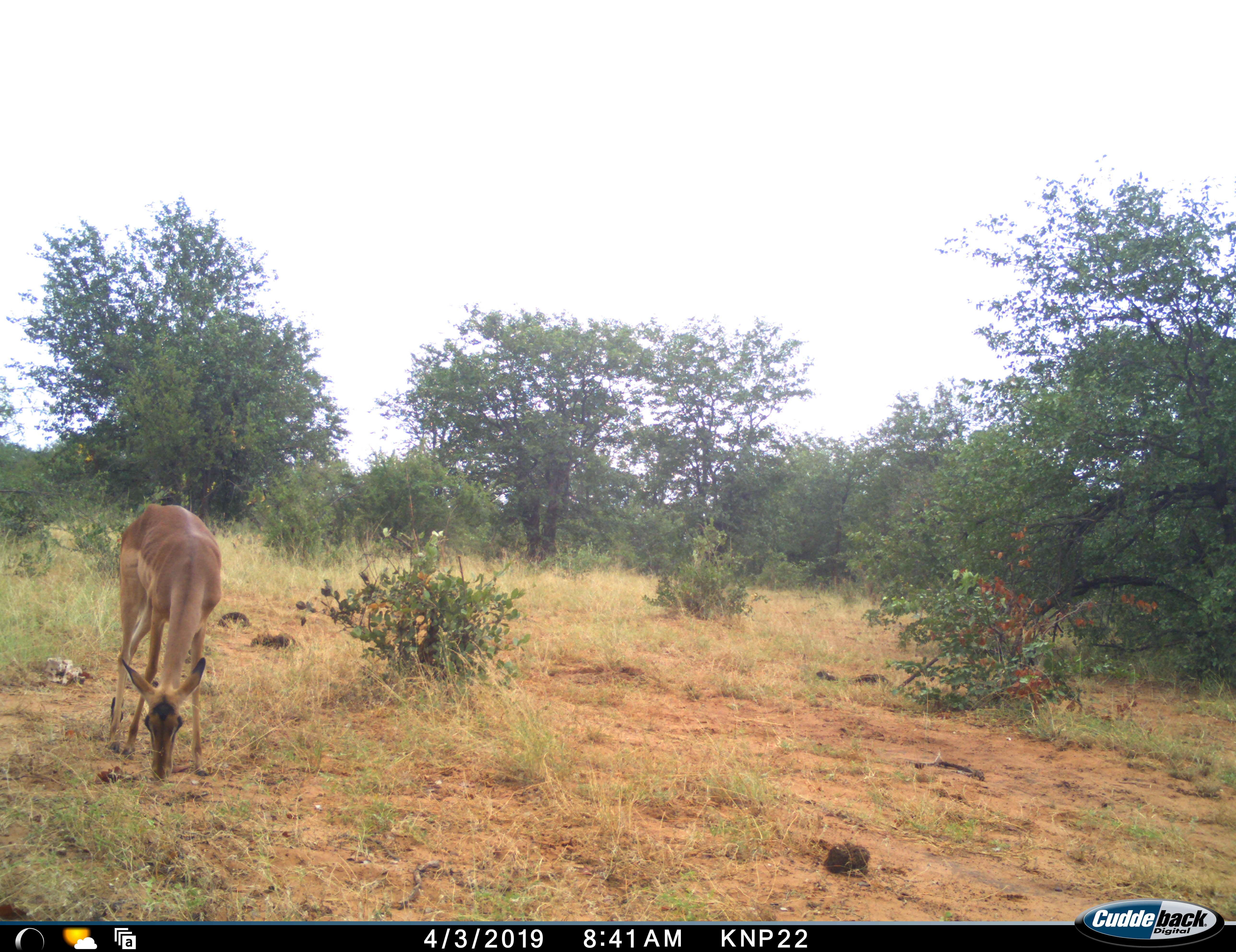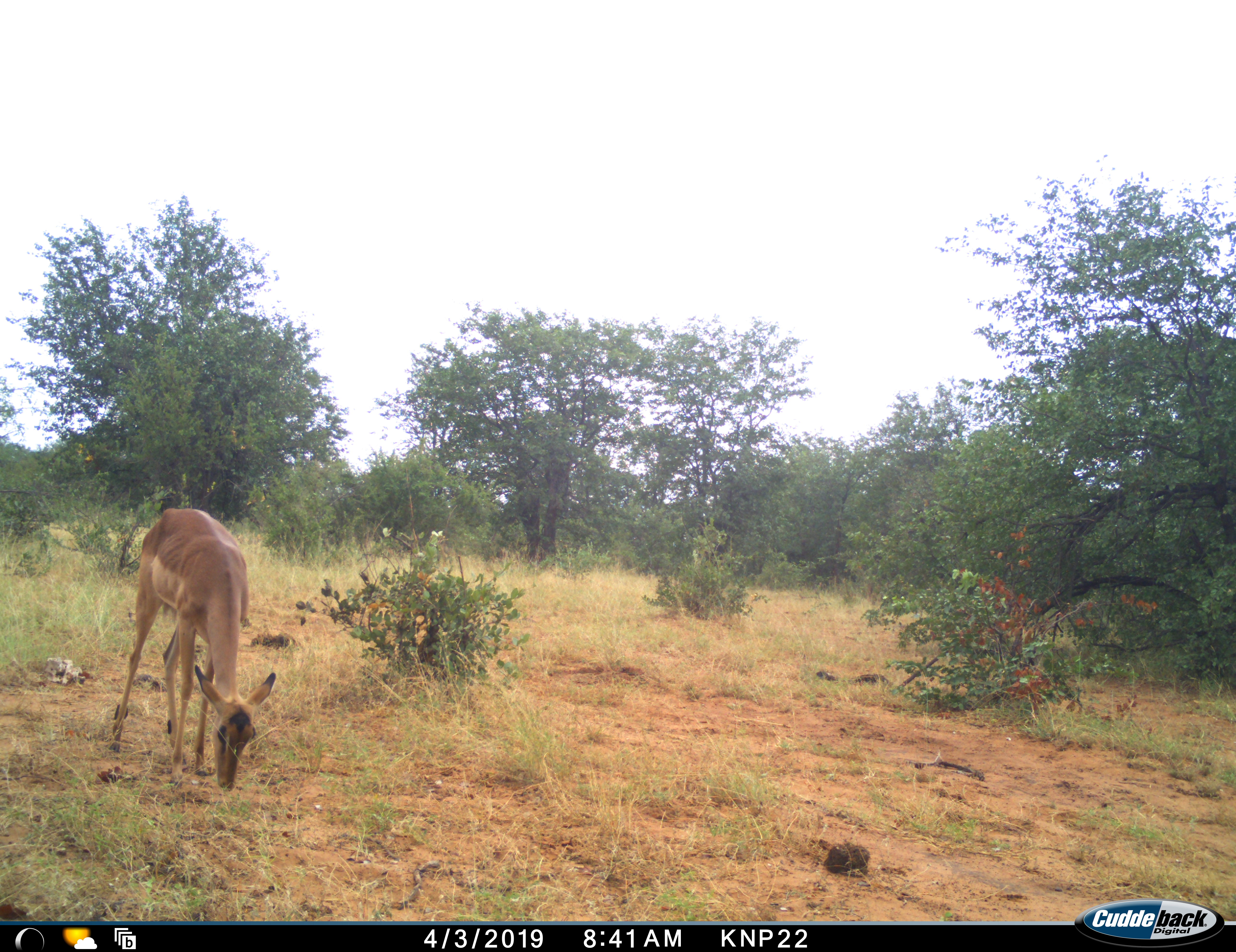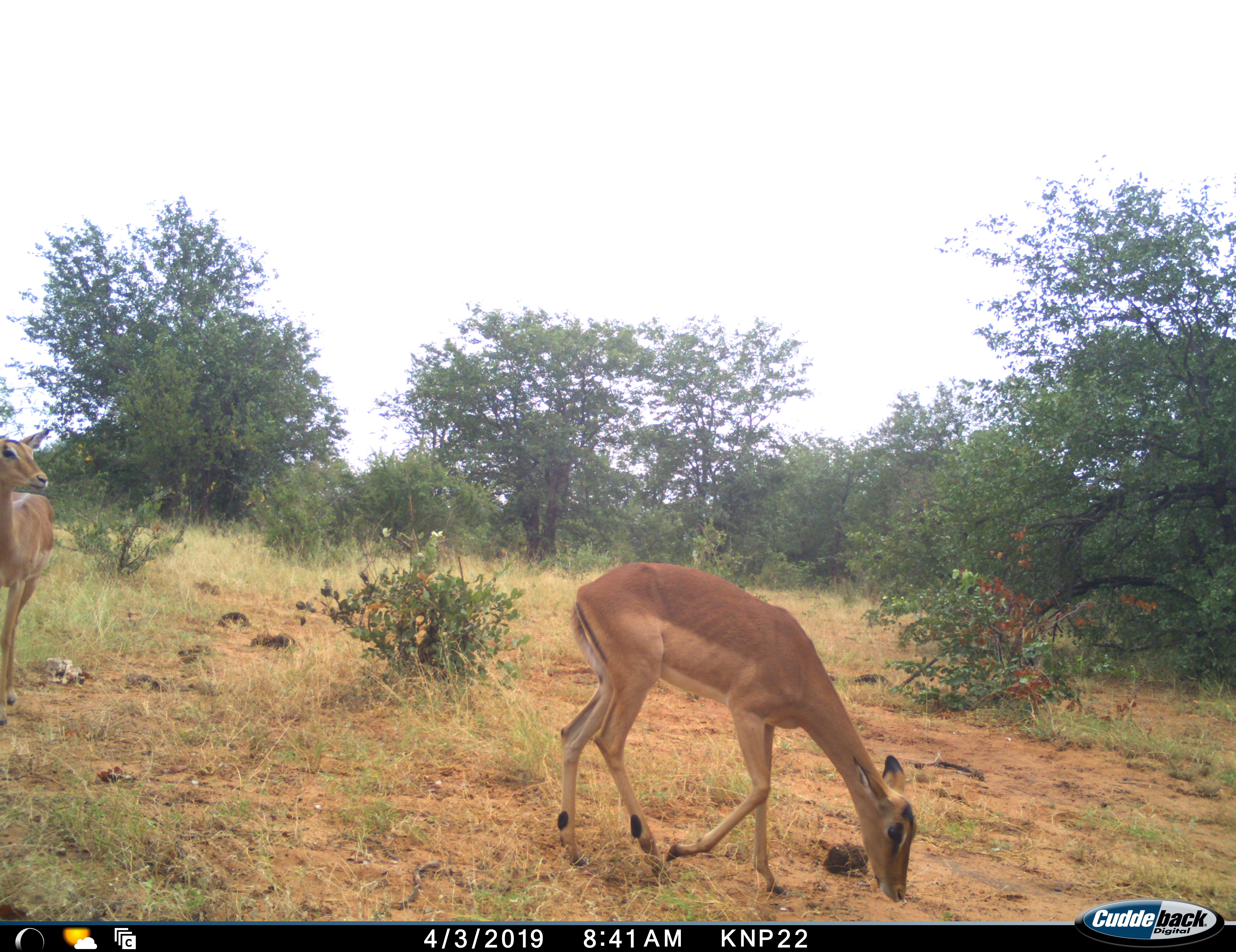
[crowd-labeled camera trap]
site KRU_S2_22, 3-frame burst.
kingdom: Animalia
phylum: Chordata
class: Mammalia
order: Artiodactyla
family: Bovidae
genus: Aepyceros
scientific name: Aepyceros melampus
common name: impala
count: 2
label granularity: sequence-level